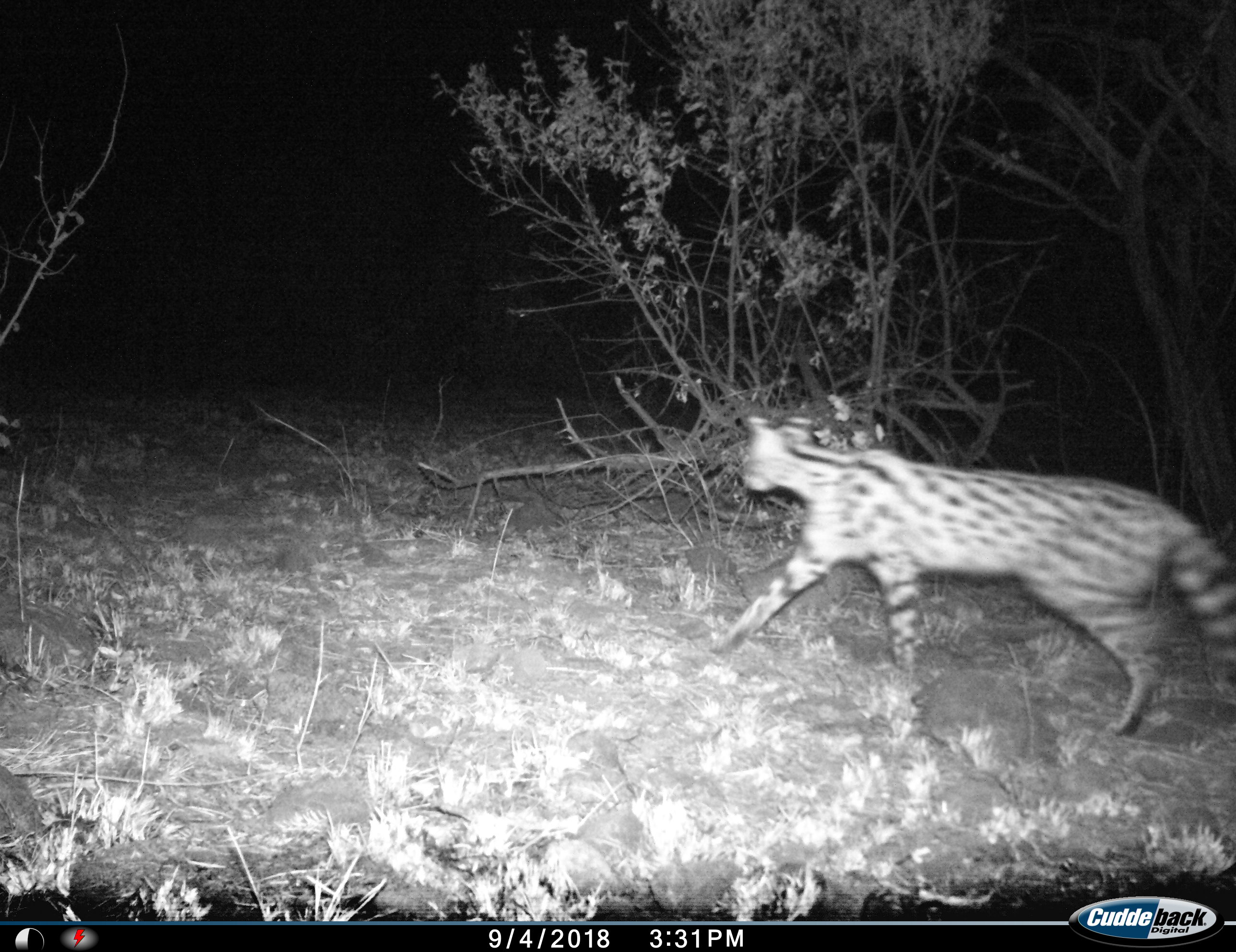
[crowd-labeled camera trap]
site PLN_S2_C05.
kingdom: Animalia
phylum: Chordata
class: Mammalia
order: Carnivora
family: Felidae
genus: Leptailurus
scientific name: Leptailurus serval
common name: serval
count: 1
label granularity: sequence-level